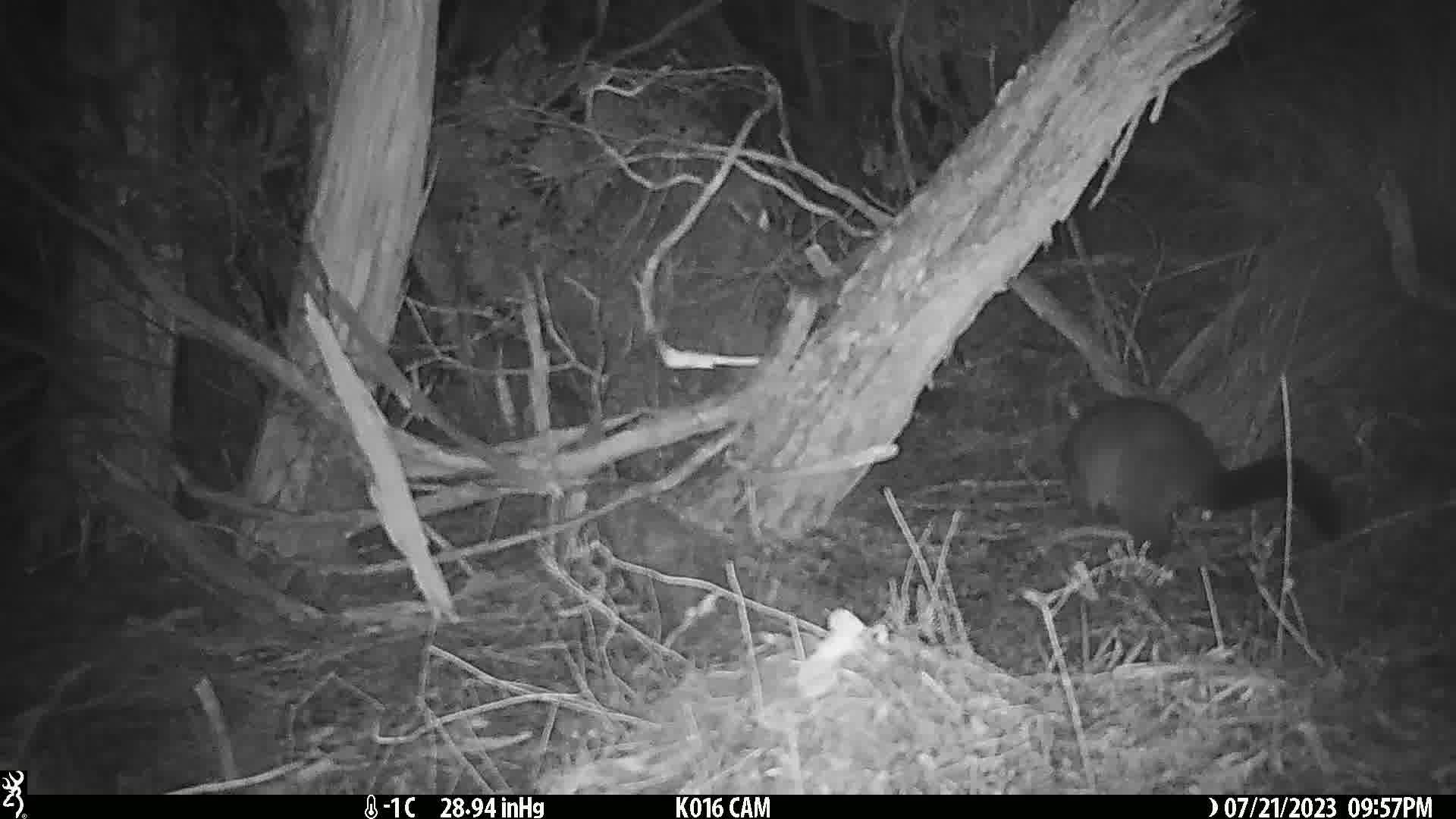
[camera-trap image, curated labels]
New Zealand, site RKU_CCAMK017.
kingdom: Animalia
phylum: Chordata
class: Mammalia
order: Diprotodontia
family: Phalangeridae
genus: Trichosurus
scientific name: Trichosurus vulpecula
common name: common brushtail possum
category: possum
Possum (common brushtail possum) (Trichosurus vulpecula).